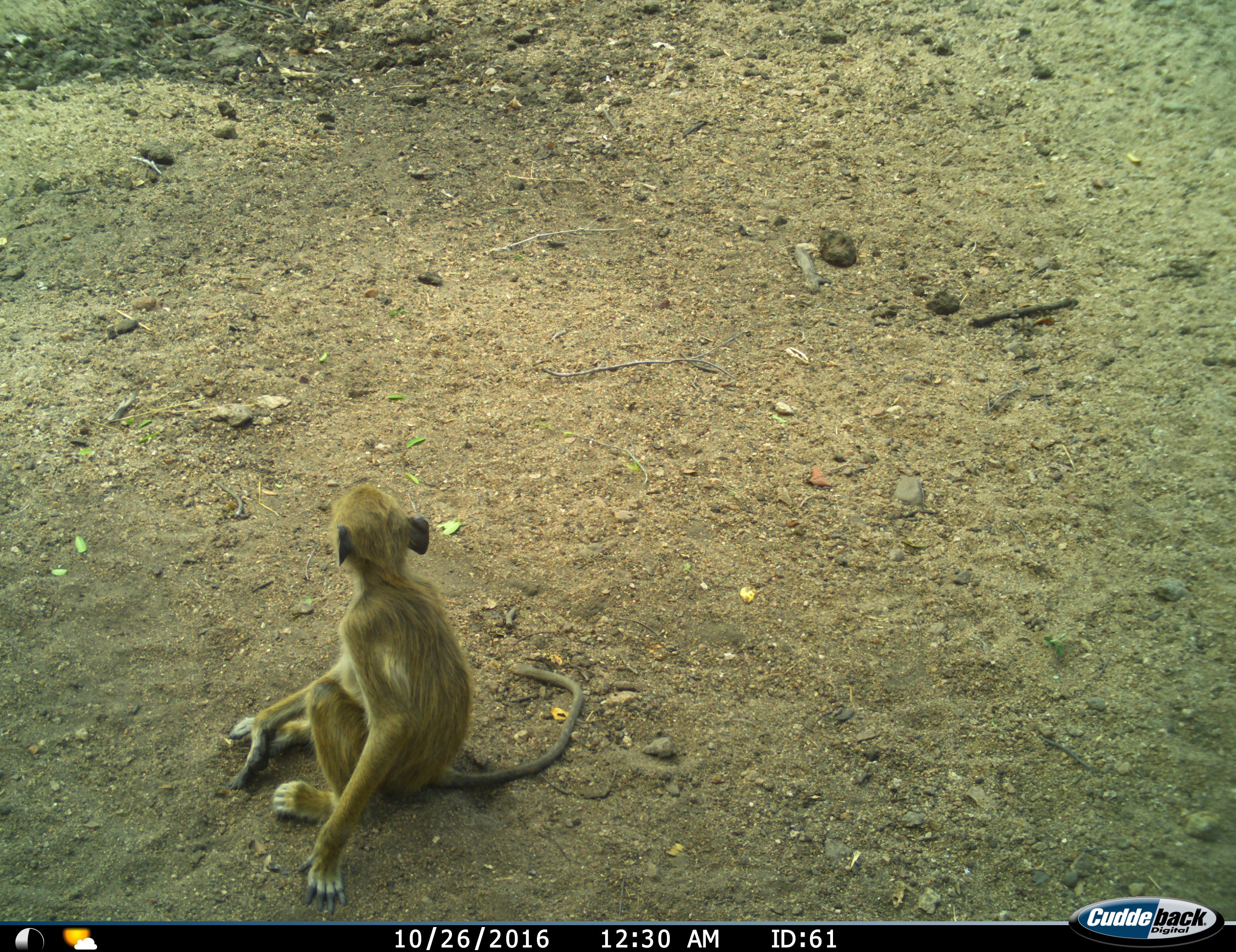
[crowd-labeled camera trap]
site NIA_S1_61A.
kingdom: Animalia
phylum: Chordata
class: Mammalia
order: Primates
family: Cercopithecidae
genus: Papio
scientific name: Papio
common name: baboon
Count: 1.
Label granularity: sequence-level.